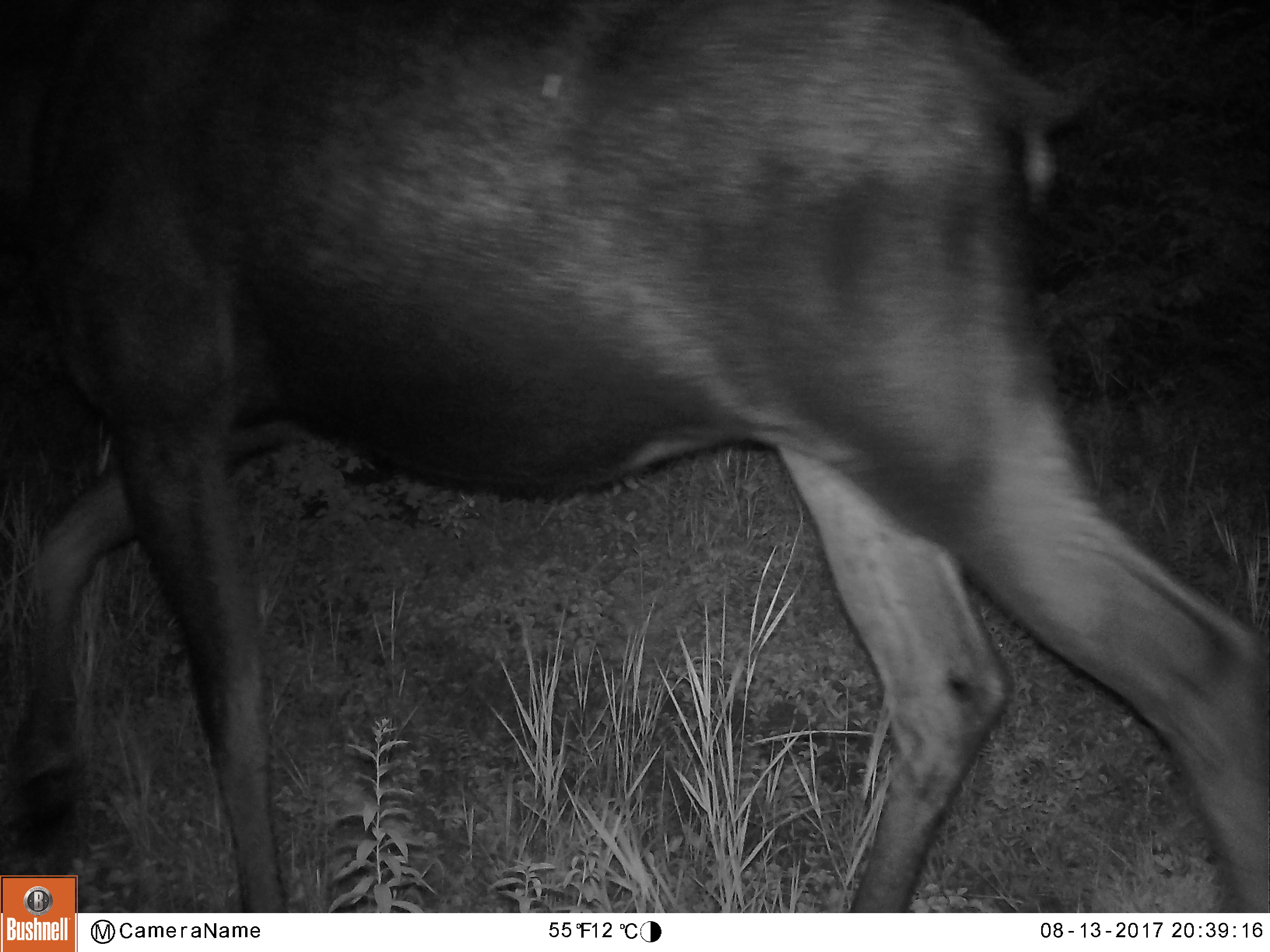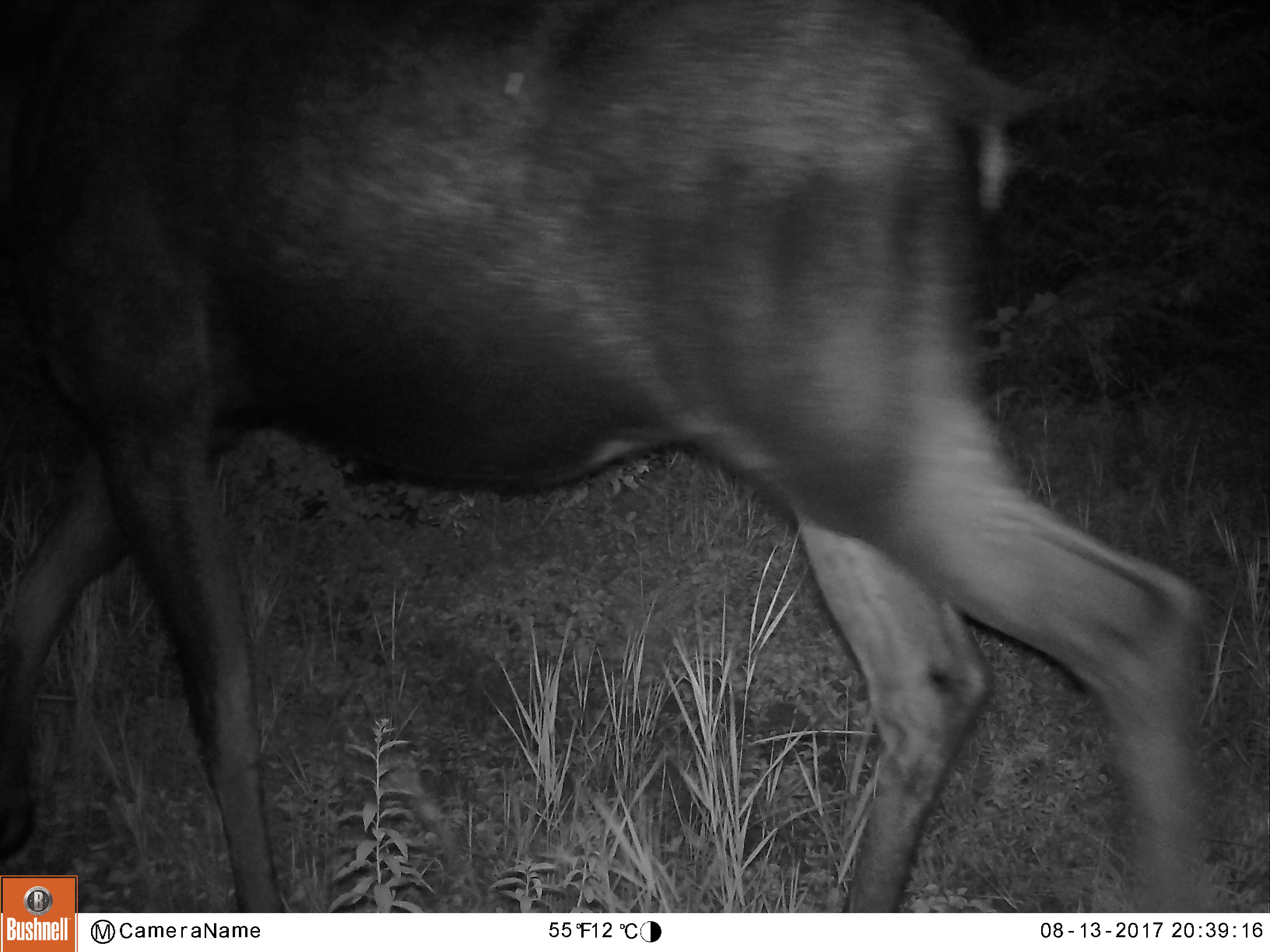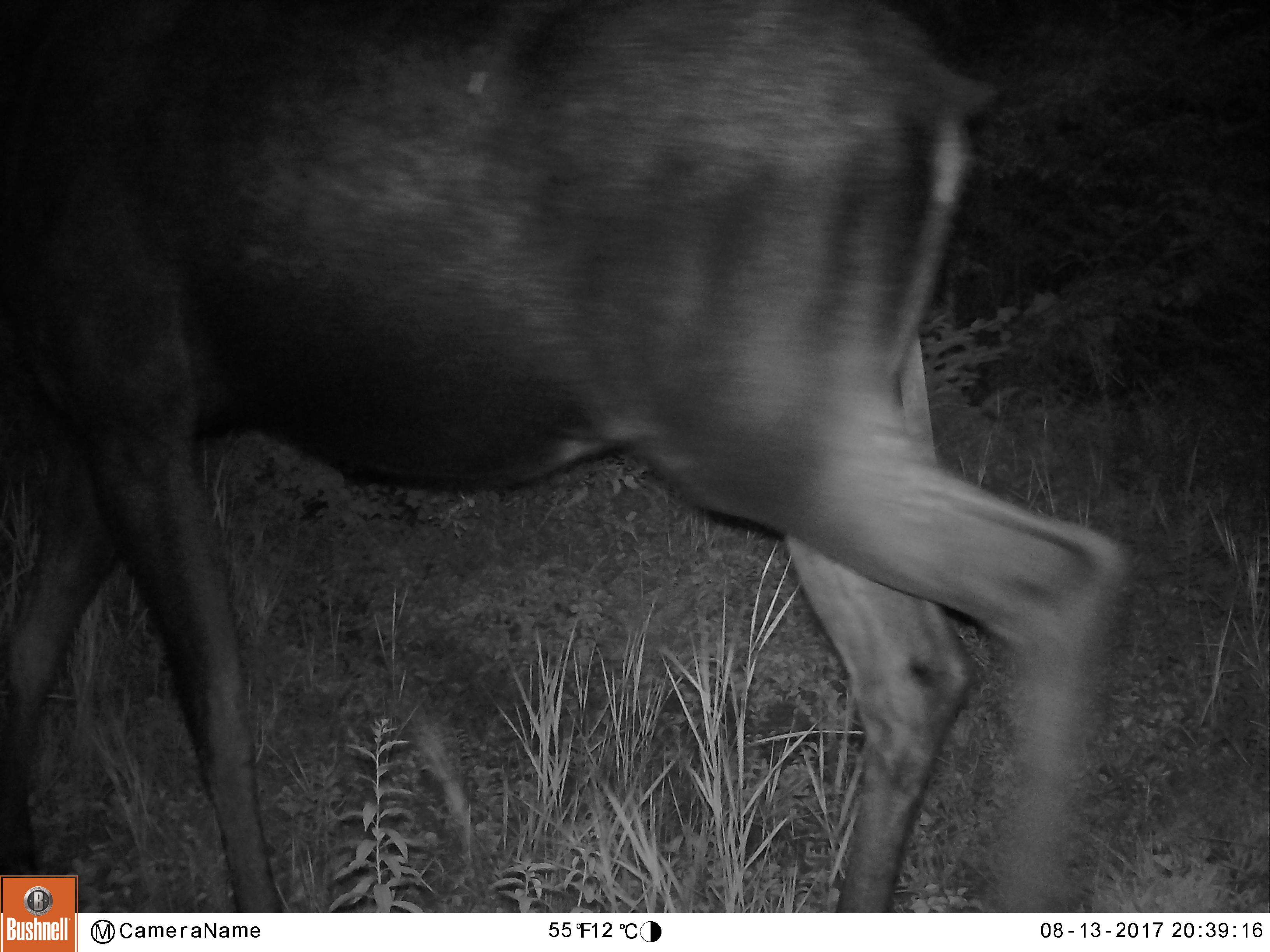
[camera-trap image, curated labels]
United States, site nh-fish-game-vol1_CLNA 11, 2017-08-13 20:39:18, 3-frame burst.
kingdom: Animalia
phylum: Chordata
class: Mammalia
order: Artiodactyla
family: Cervidae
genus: Alces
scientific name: Alces alces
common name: moose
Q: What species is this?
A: Moose (Alces alces).